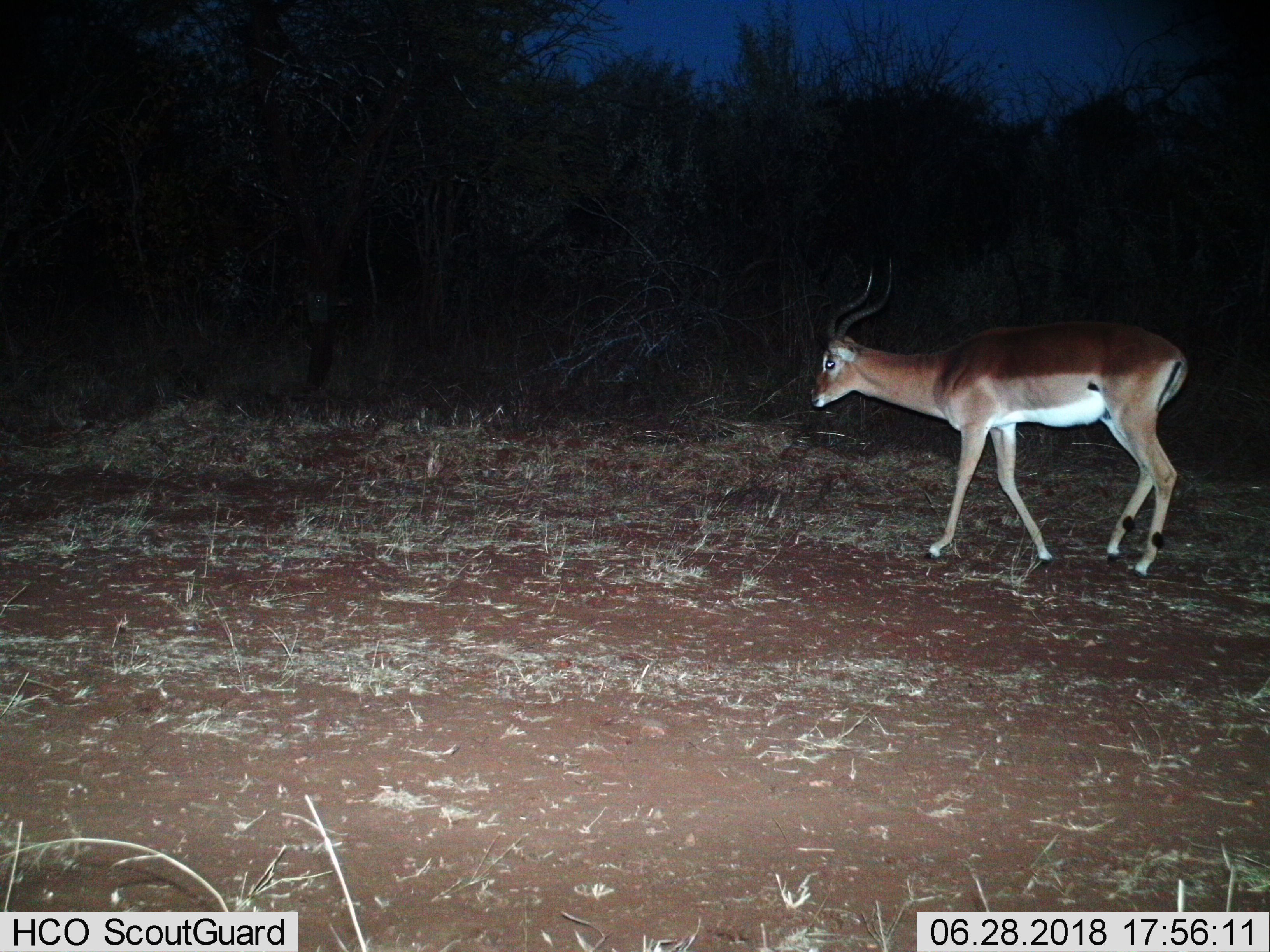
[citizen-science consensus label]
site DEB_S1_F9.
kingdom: Animalia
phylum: Chordata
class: Mammalia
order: Artiodactyla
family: Bovidae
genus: Aepyceros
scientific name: Aepyceros melampus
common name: impala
Impala (Aepyceros melampus), count 1. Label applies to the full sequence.